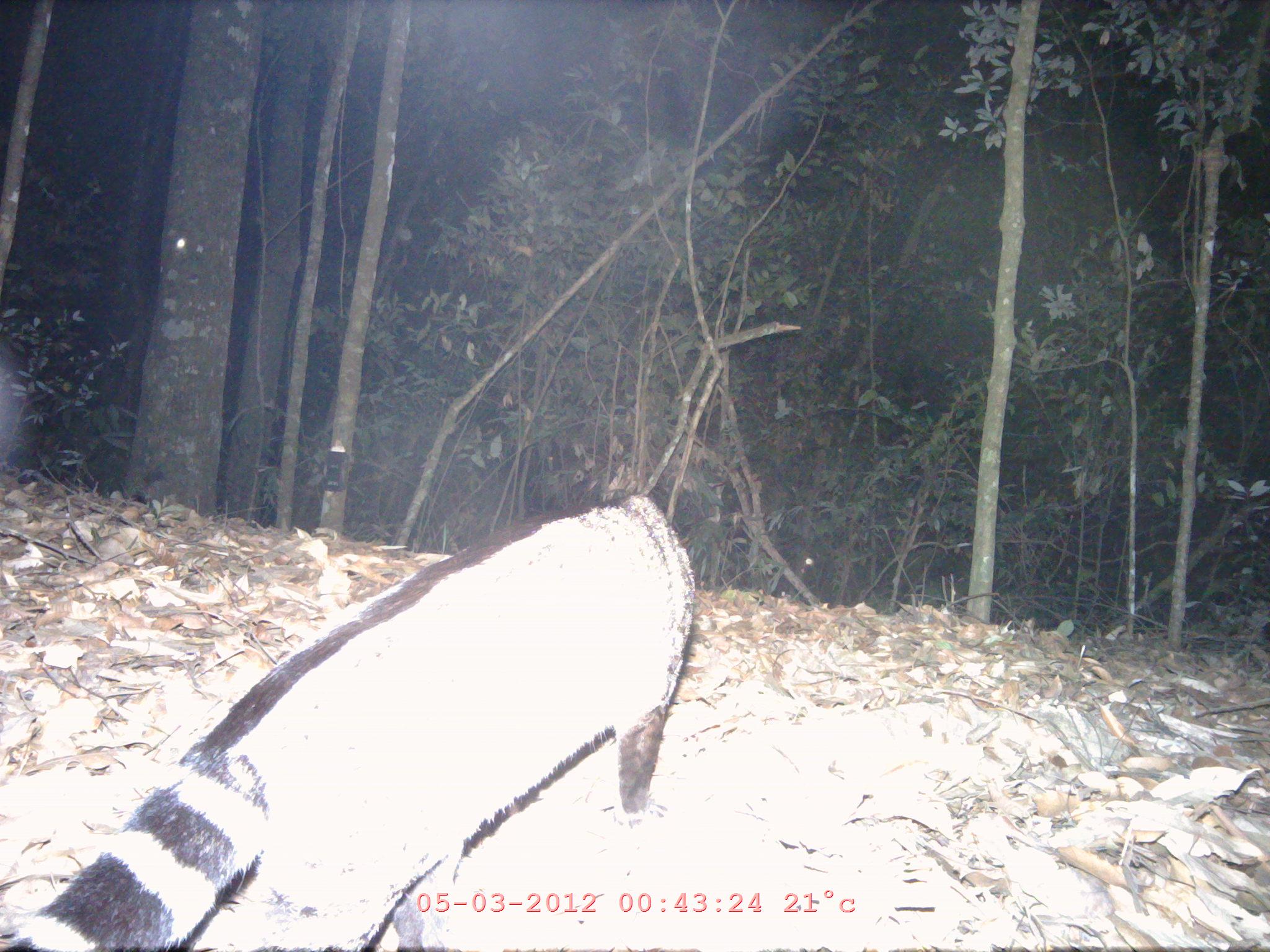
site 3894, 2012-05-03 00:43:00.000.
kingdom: Animalia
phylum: Chordata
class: Mammalia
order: Carnivora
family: Viverridae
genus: Viverra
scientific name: Viverra zibetha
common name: large indian civet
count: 1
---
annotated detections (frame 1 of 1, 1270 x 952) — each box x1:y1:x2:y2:
viverra zibetha: 2:488:694:952